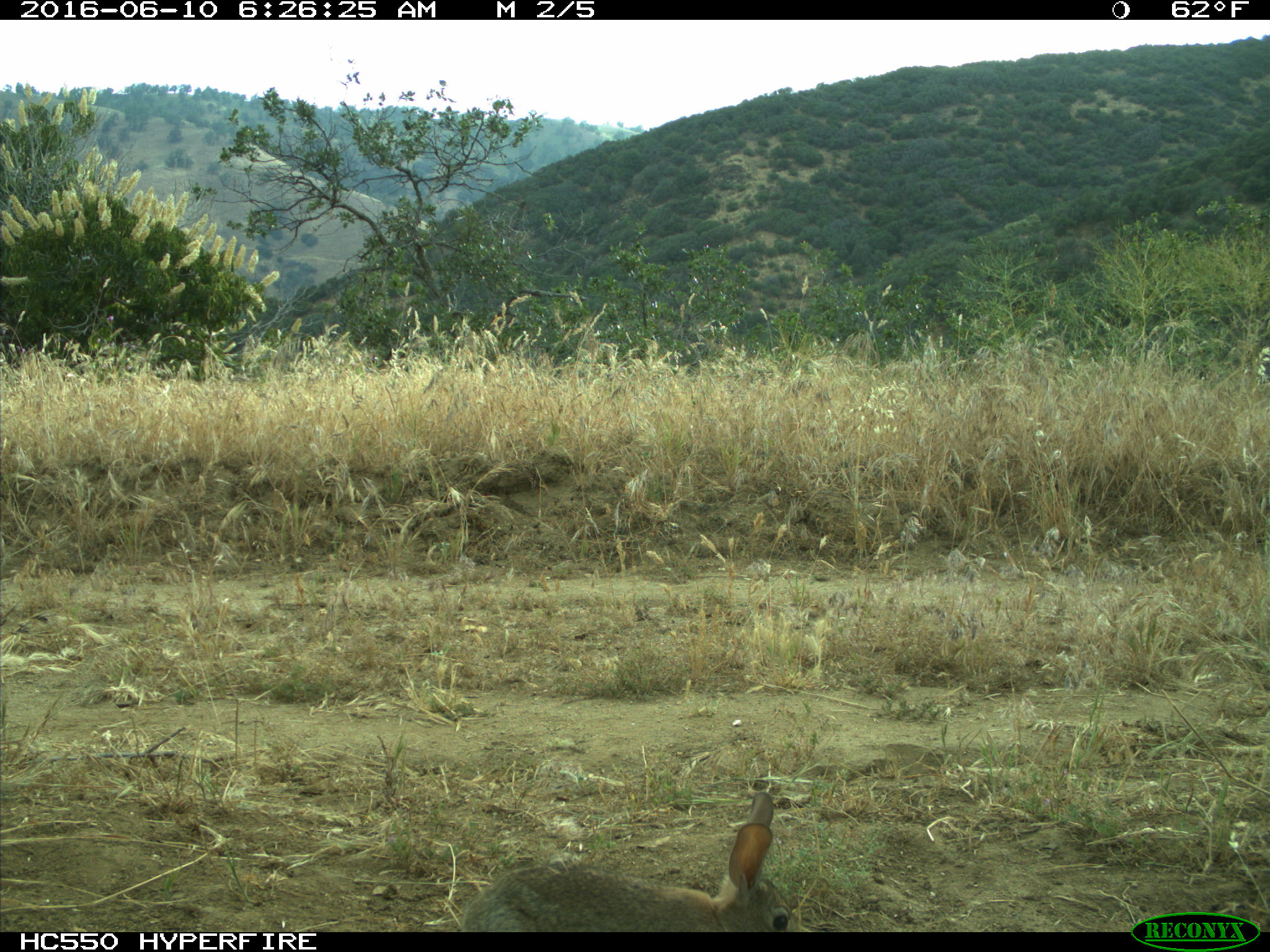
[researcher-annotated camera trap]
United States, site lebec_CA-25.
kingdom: Animalia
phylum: Chordata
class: Mammalia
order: Lagomorpha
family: Leporidae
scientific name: Leporidae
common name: rabbits and hares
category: unidentified rabbit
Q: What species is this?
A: Unidentified rabbit (rabbits and hares) (Leporidae).